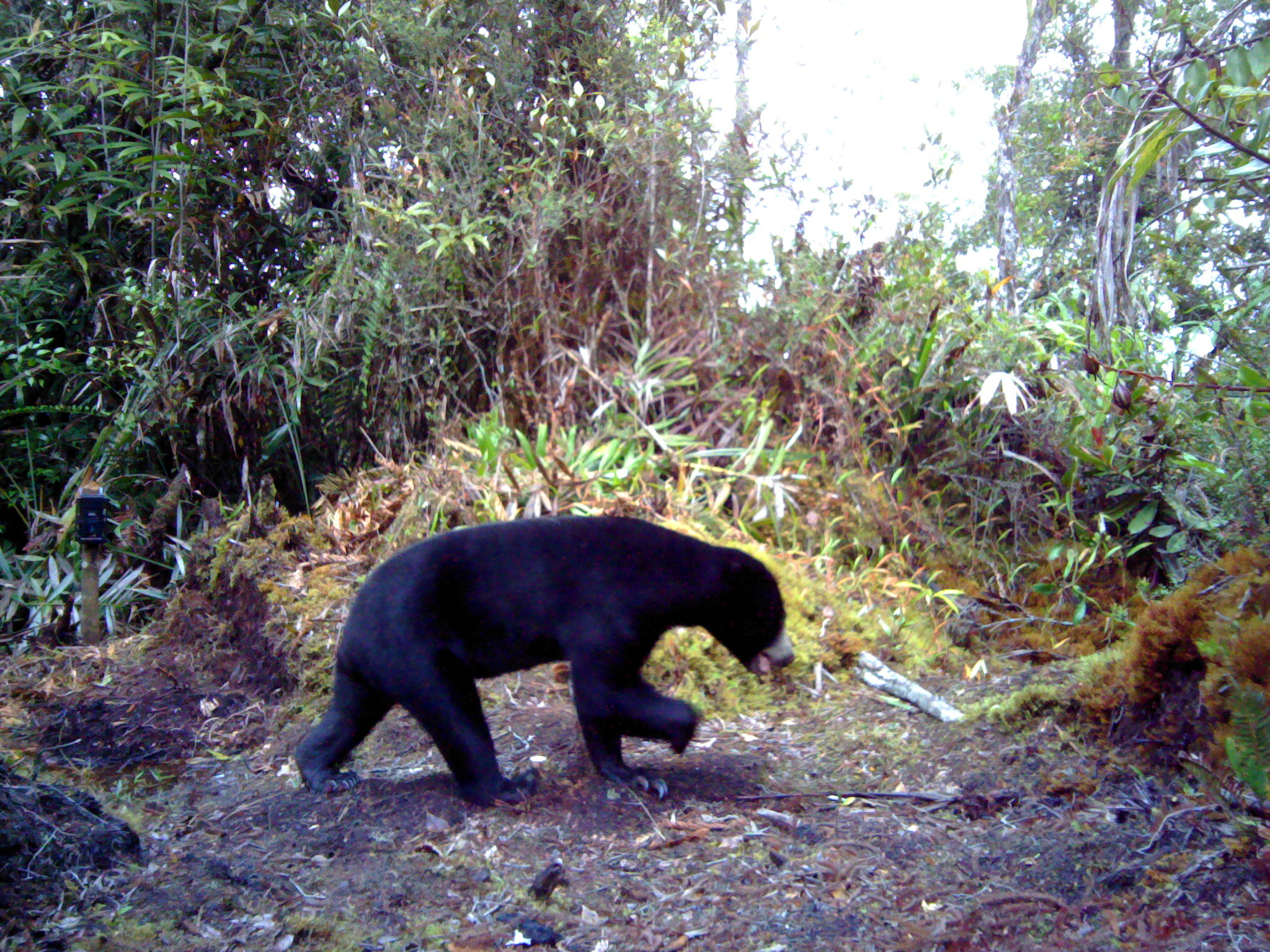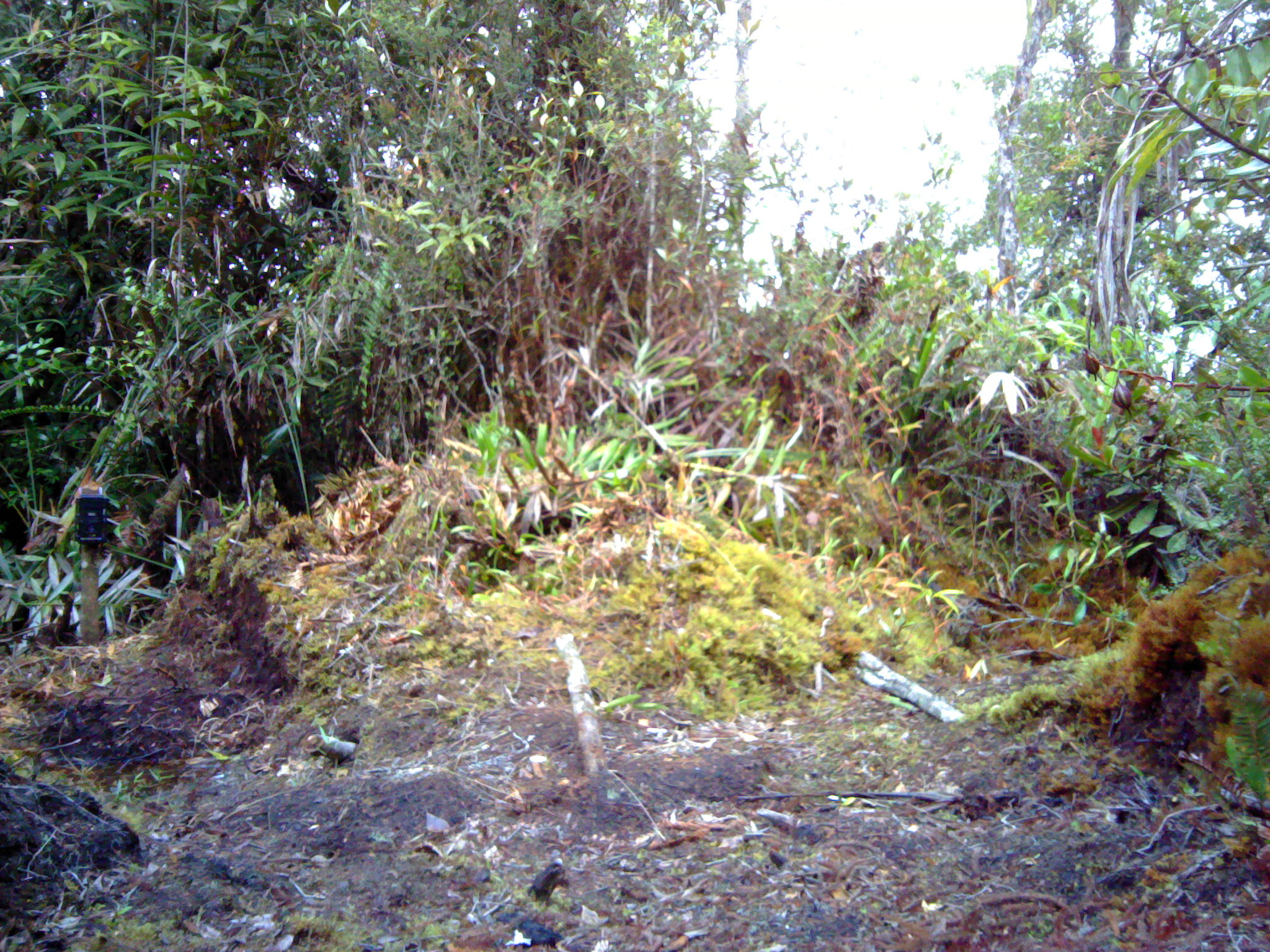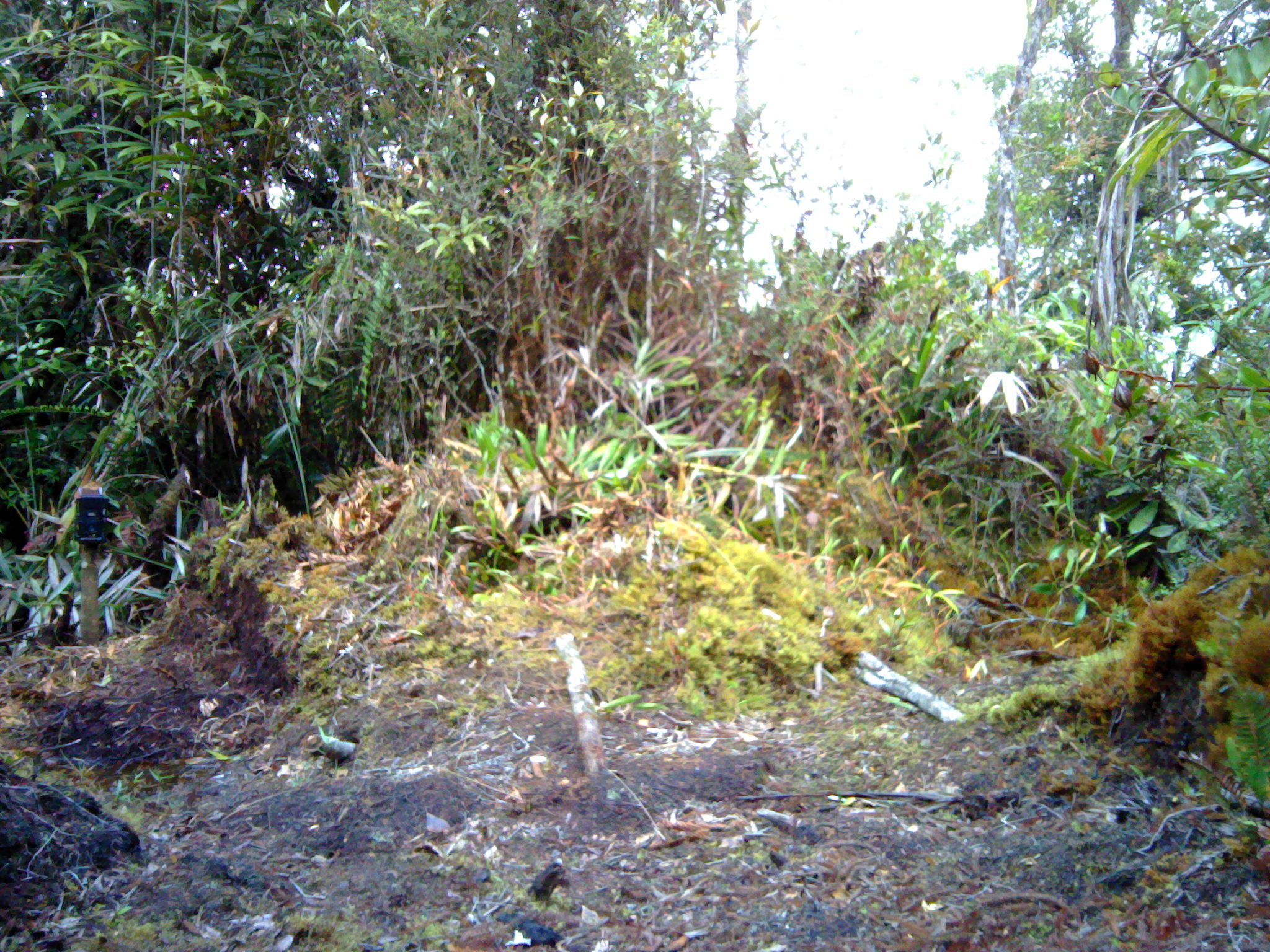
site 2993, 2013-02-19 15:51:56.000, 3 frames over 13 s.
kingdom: Animalia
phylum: Chordata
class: Mammalia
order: Carnivora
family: Ursidae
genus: Helarctos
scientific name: Helarctos malayanus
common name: sun bear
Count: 1.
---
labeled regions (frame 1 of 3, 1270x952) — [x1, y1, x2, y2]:
helarctos malayanus: [293, 514, 797, 808]